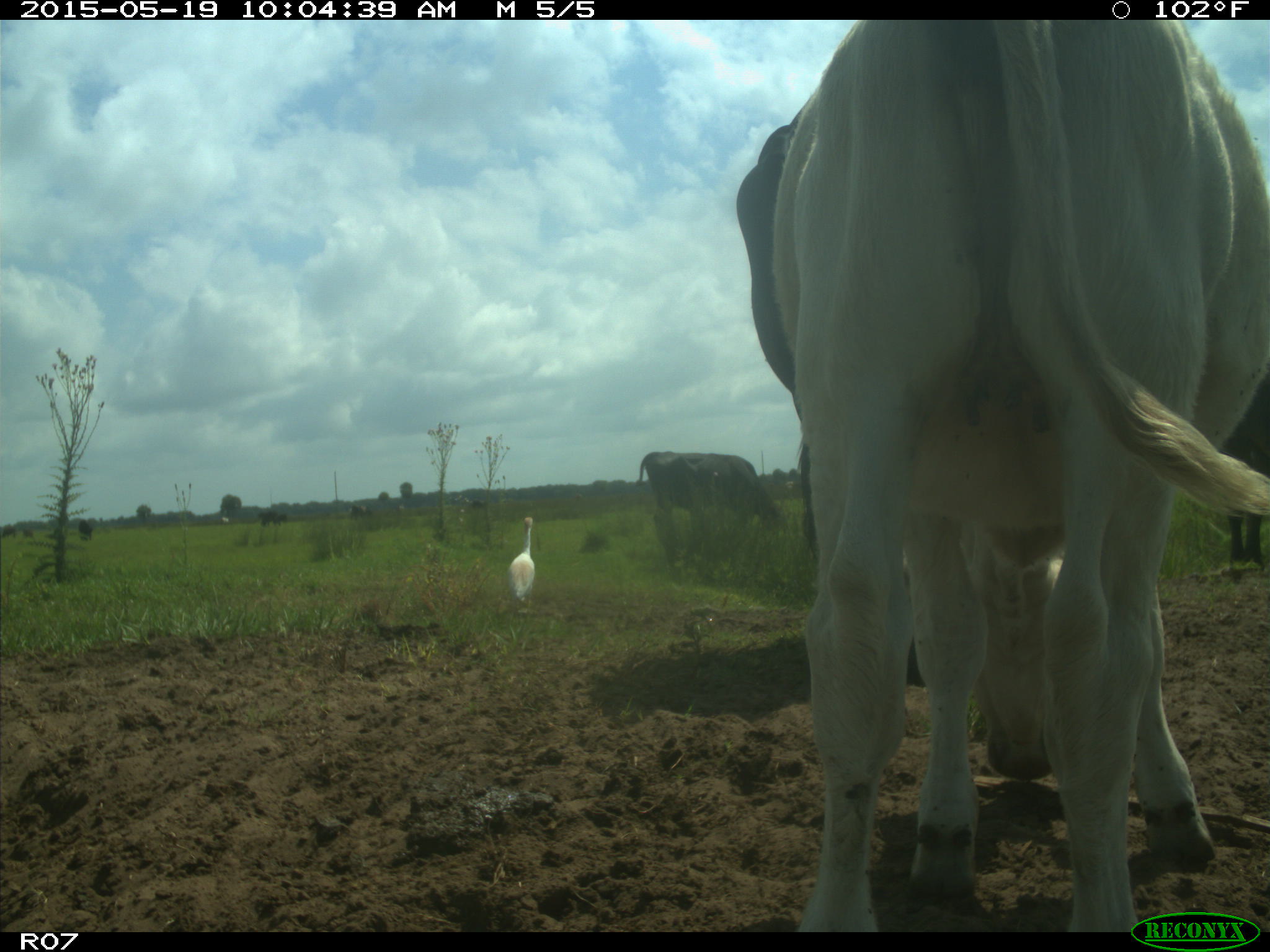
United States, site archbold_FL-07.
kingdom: Animalia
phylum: Chordata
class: Mammalia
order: Artiodactyla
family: Bovidae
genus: Bos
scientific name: Bos taurus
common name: domestic cow